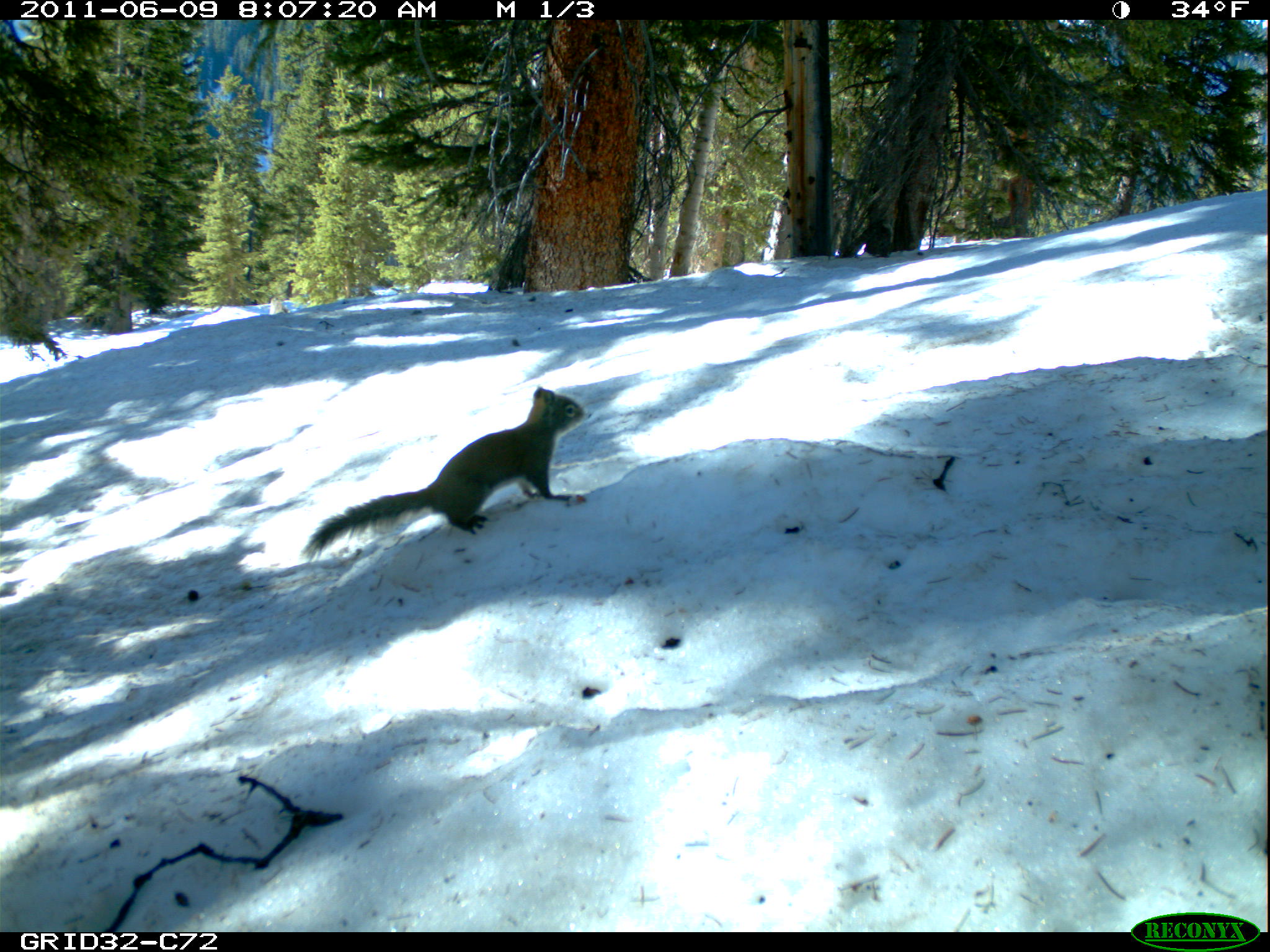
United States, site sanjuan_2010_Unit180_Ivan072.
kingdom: Animalia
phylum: Chordata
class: Mammalia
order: Rodentia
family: Sciuridae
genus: Tamiasciurus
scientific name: Tamiasciurus hudsonicus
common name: american red squirrel